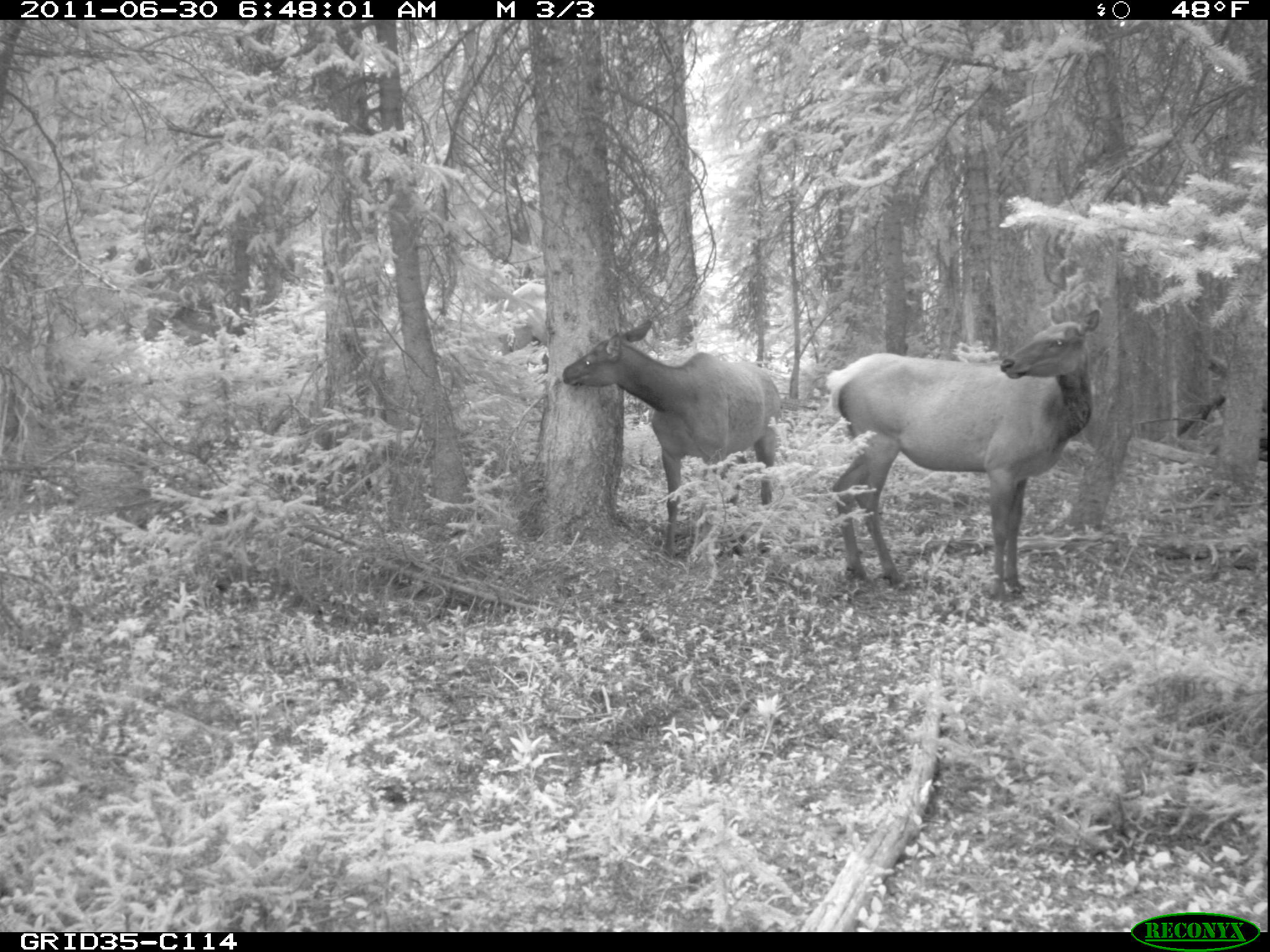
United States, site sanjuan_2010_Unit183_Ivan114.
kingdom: Animalia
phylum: Chordata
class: Mammalia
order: Artiodactyla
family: Cervidae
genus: Cervus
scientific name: Cervus elaphus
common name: red deer